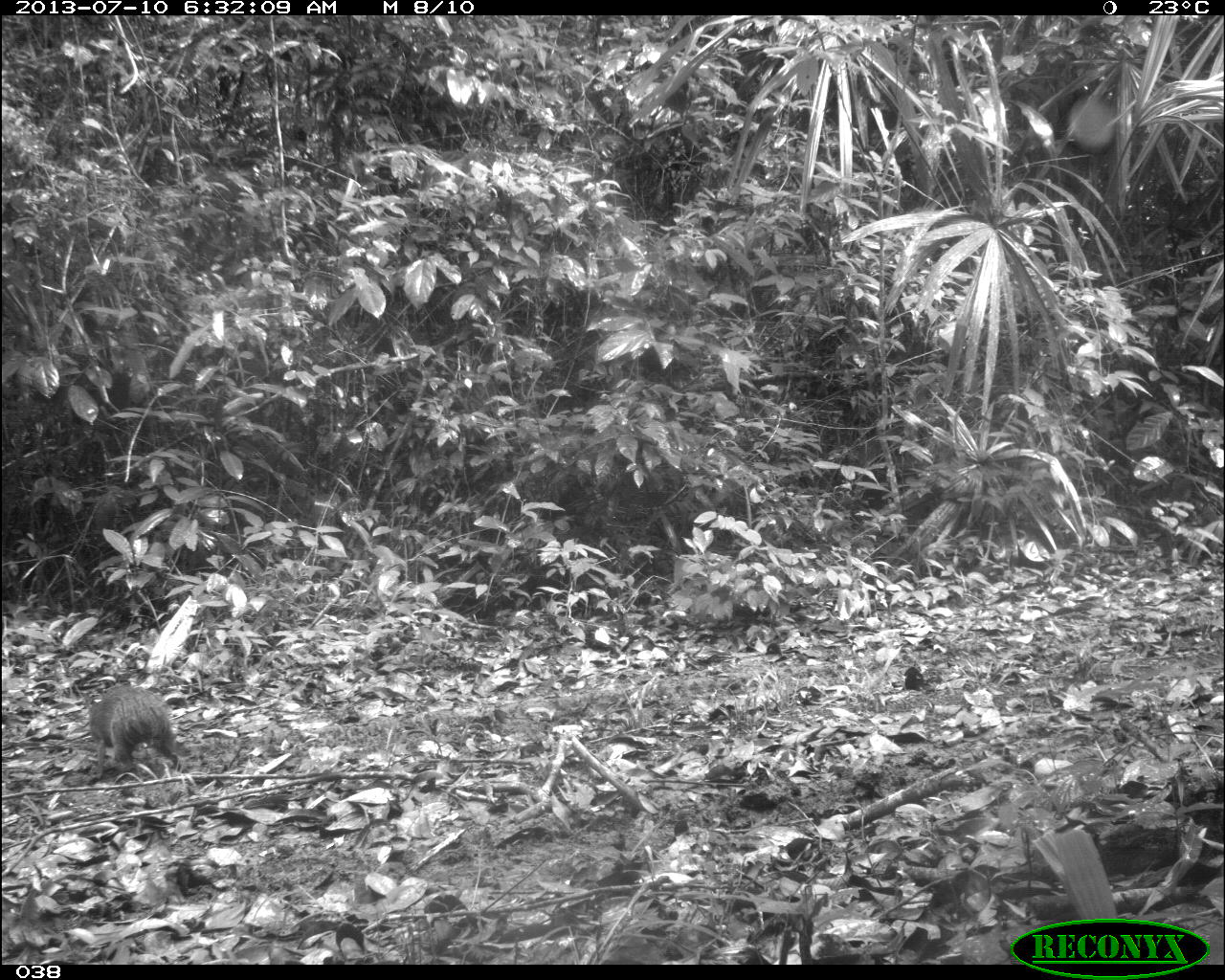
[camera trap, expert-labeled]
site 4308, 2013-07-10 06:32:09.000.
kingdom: Animalia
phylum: Chordata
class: Mammalia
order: Rodentia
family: Dasyproctidae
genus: Dasyprocta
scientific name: Dasyprocta punctata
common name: central american agouti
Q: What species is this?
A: Dasyprocta punctata (central american agouti).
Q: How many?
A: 1.